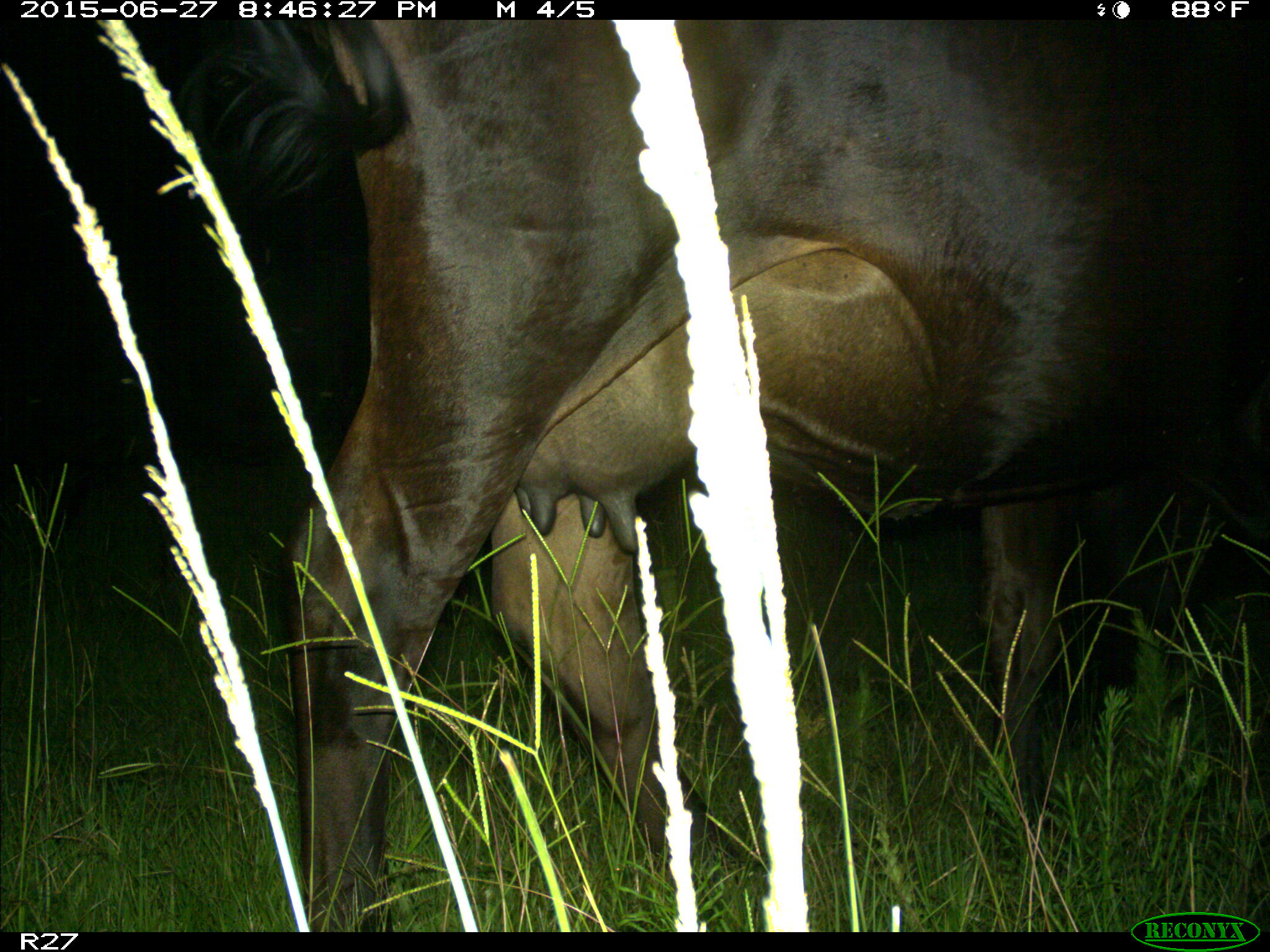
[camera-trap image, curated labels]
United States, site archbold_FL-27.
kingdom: Animalia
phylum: Chordata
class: Mammalia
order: Artiodactyla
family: Bovidae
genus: Bos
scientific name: Bos taurus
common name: domestic cow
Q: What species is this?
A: Bos taurus (domestic cow).